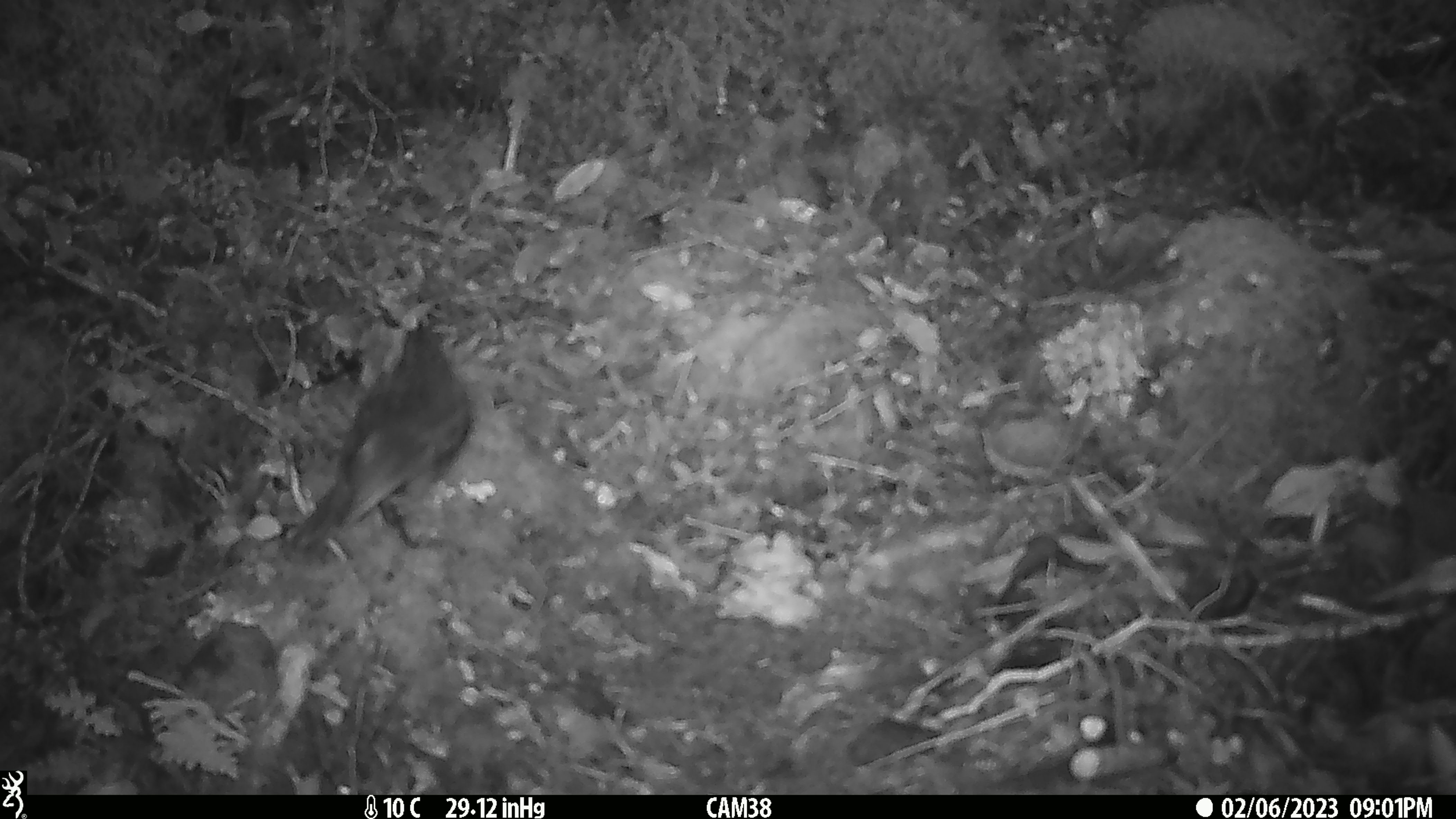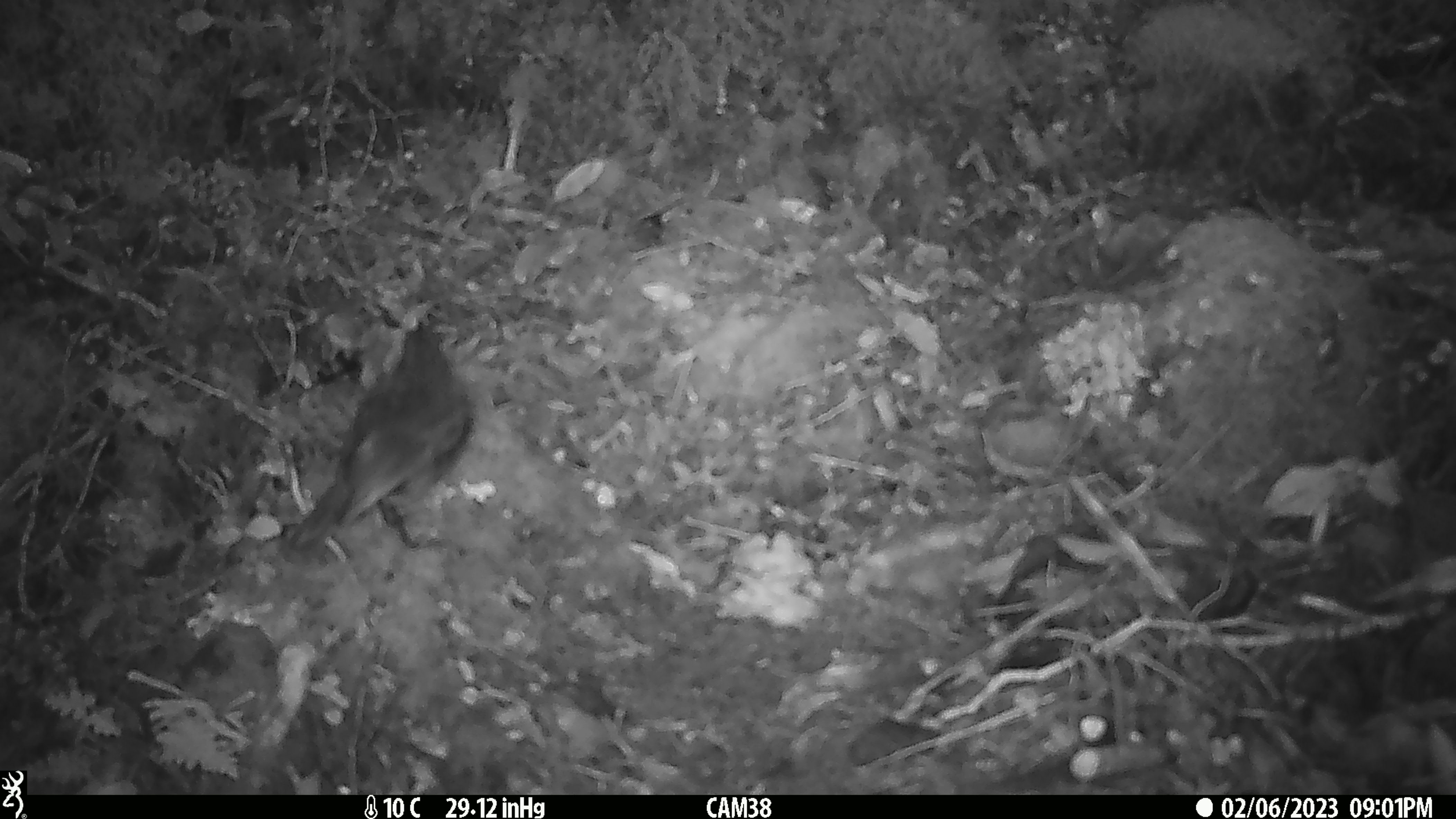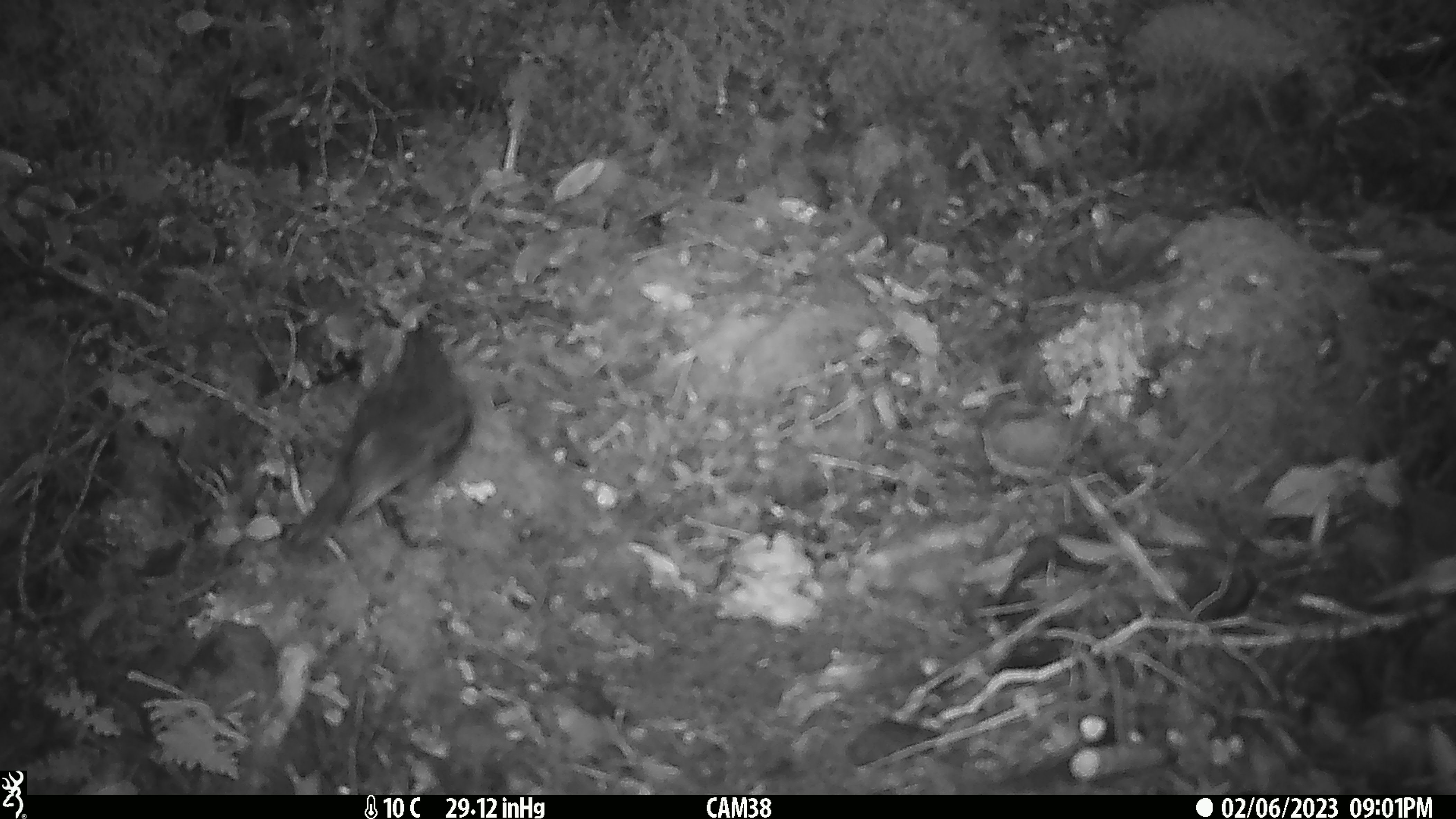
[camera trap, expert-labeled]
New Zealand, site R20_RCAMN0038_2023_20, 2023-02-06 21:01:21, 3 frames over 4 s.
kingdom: Animalia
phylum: Chordata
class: Aves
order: Passeriformes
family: Petroicidae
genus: Petroica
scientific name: Petroica australis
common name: new zealand robin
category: robin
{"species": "robin (new zealand robin) (Petroica australis)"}